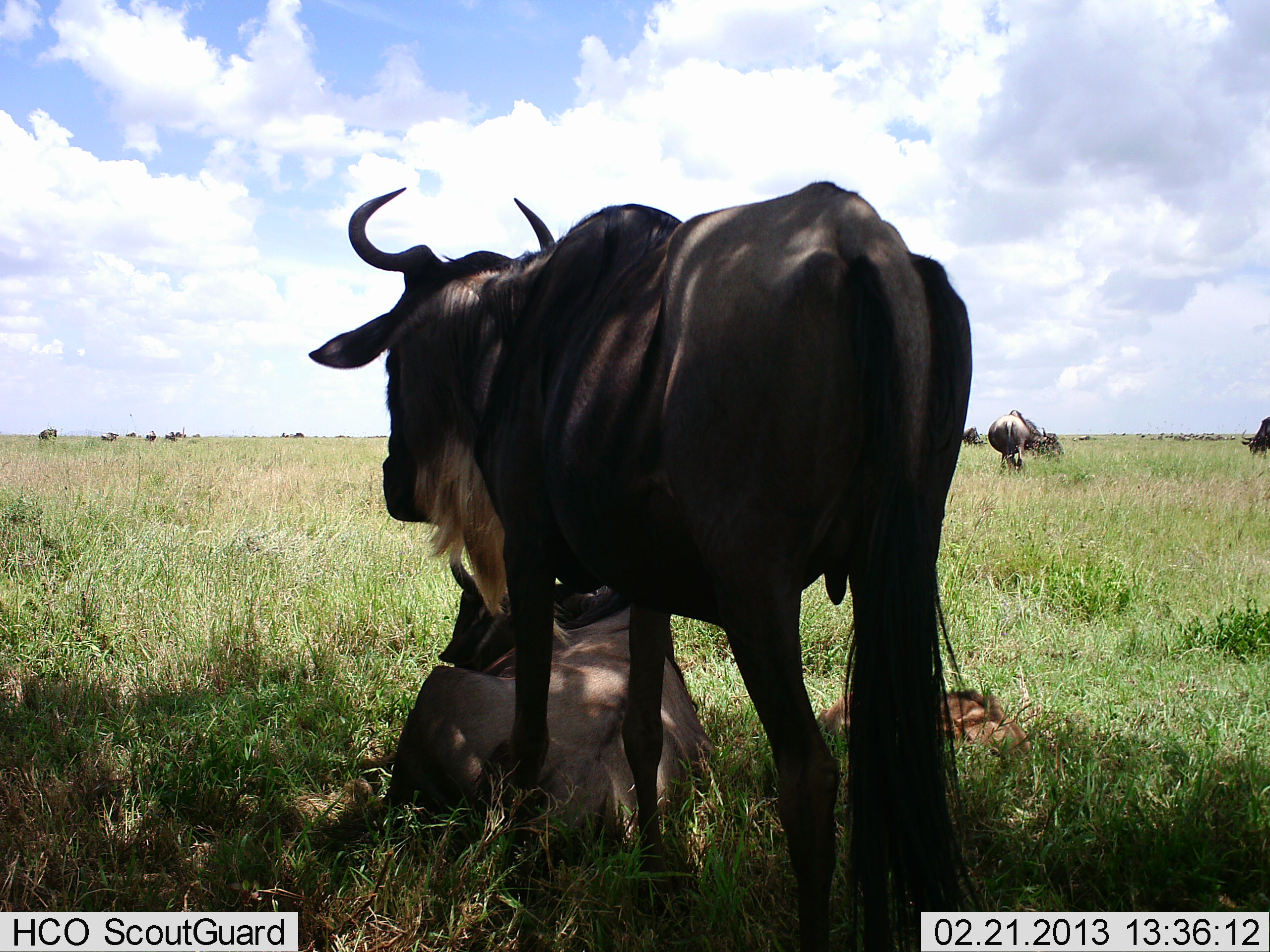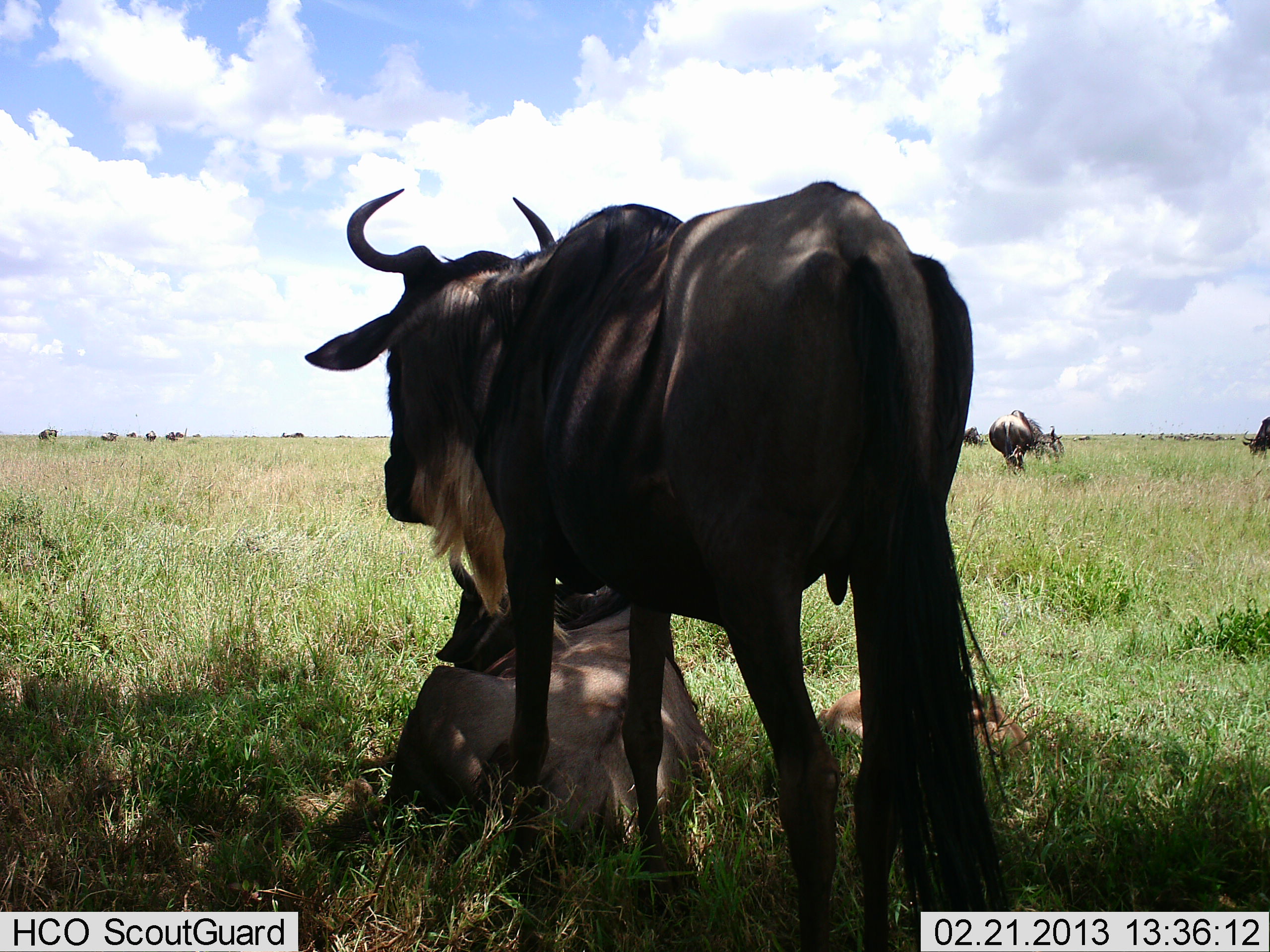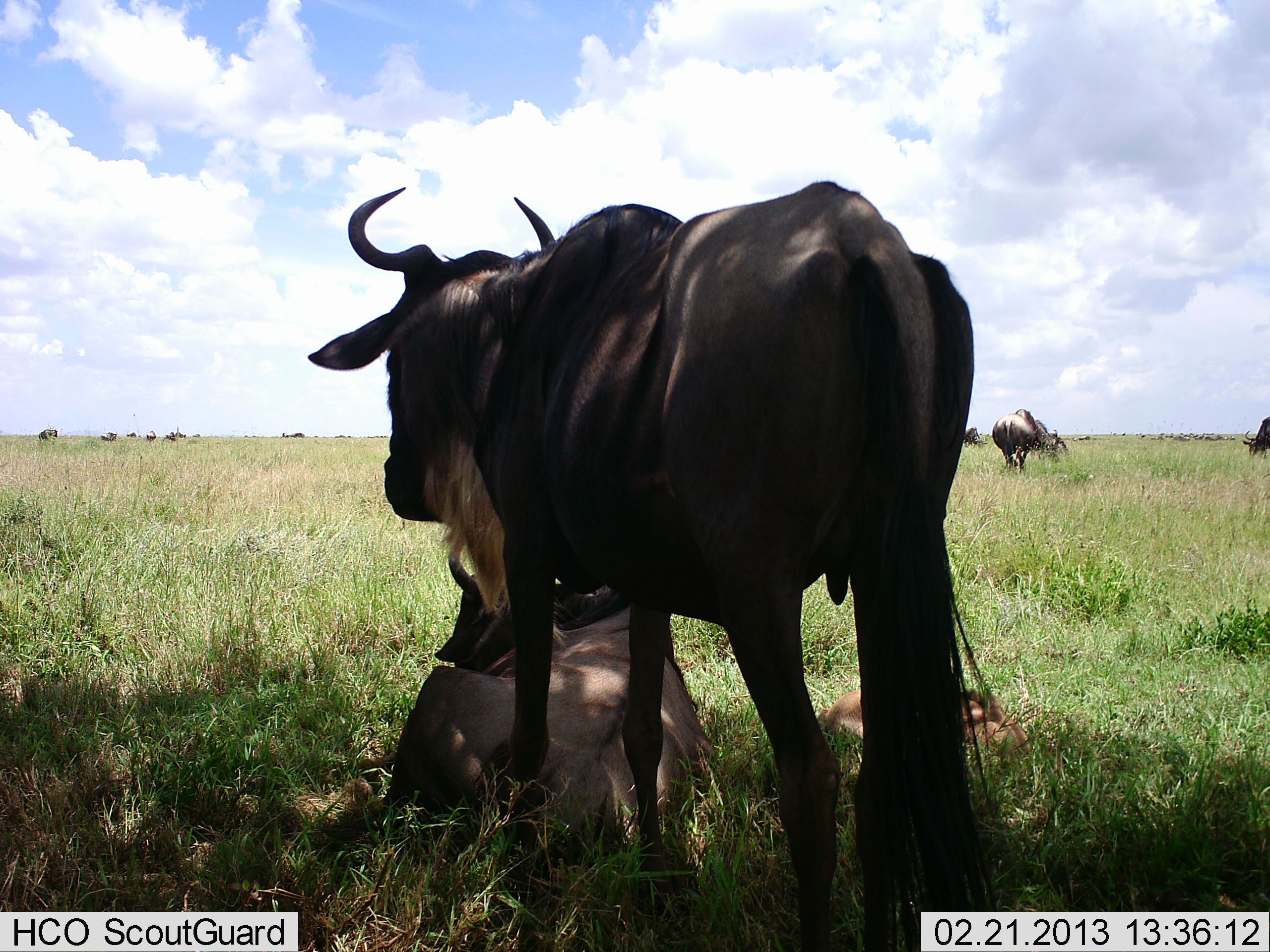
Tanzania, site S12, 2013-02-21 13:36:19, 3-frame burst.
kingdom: Animalia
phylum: Chordata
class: Mammalia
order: Artiodactyla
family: Bovidae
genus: Connochaetes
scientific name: Connochaetes taurinus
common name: blue wildebeest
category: wildebeest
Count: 11-50.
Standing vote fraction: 100%.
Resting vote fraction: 93%.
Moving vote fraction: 0%.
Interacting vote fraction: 0%.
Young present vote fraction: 40%.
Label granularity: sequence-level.